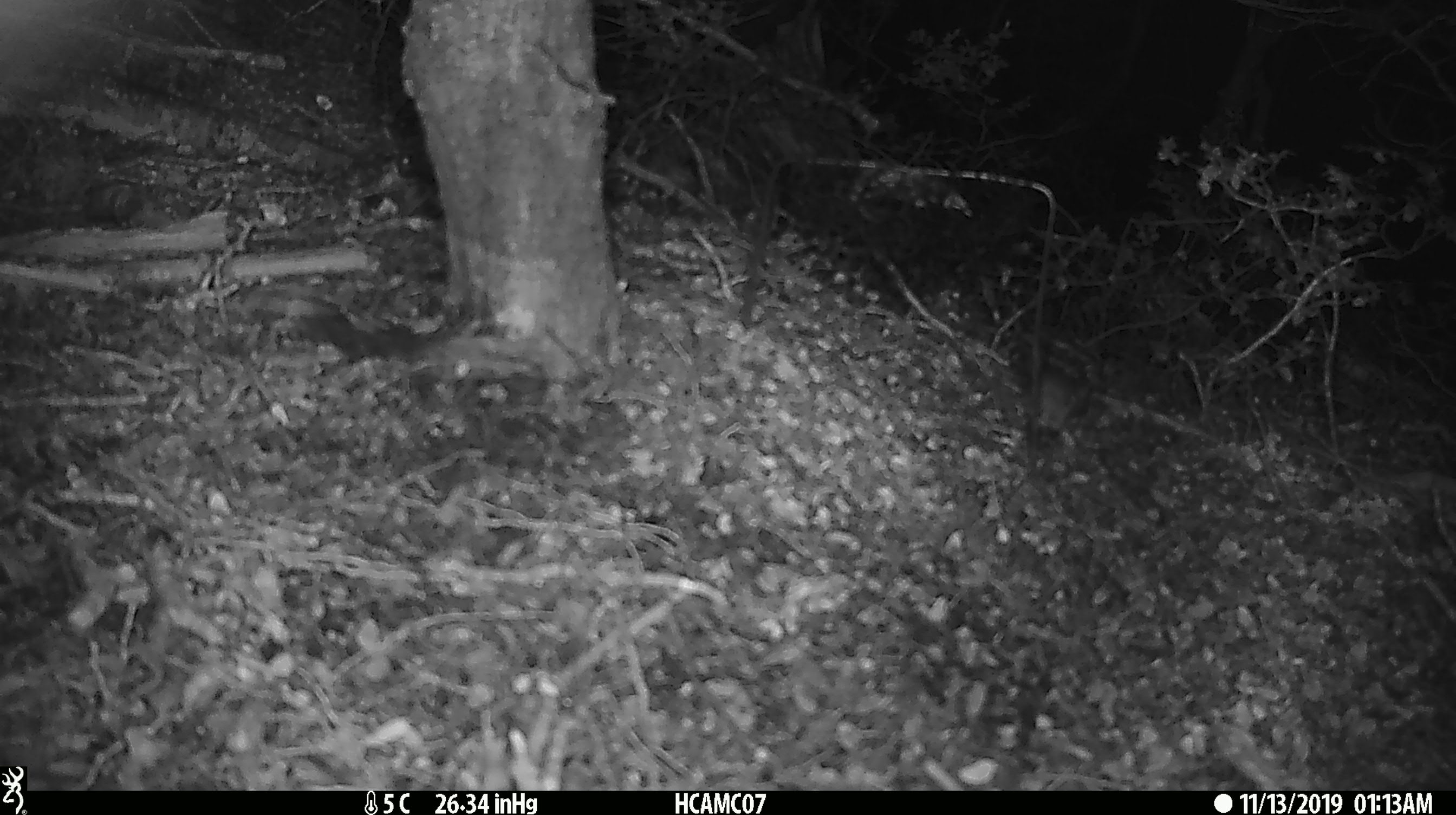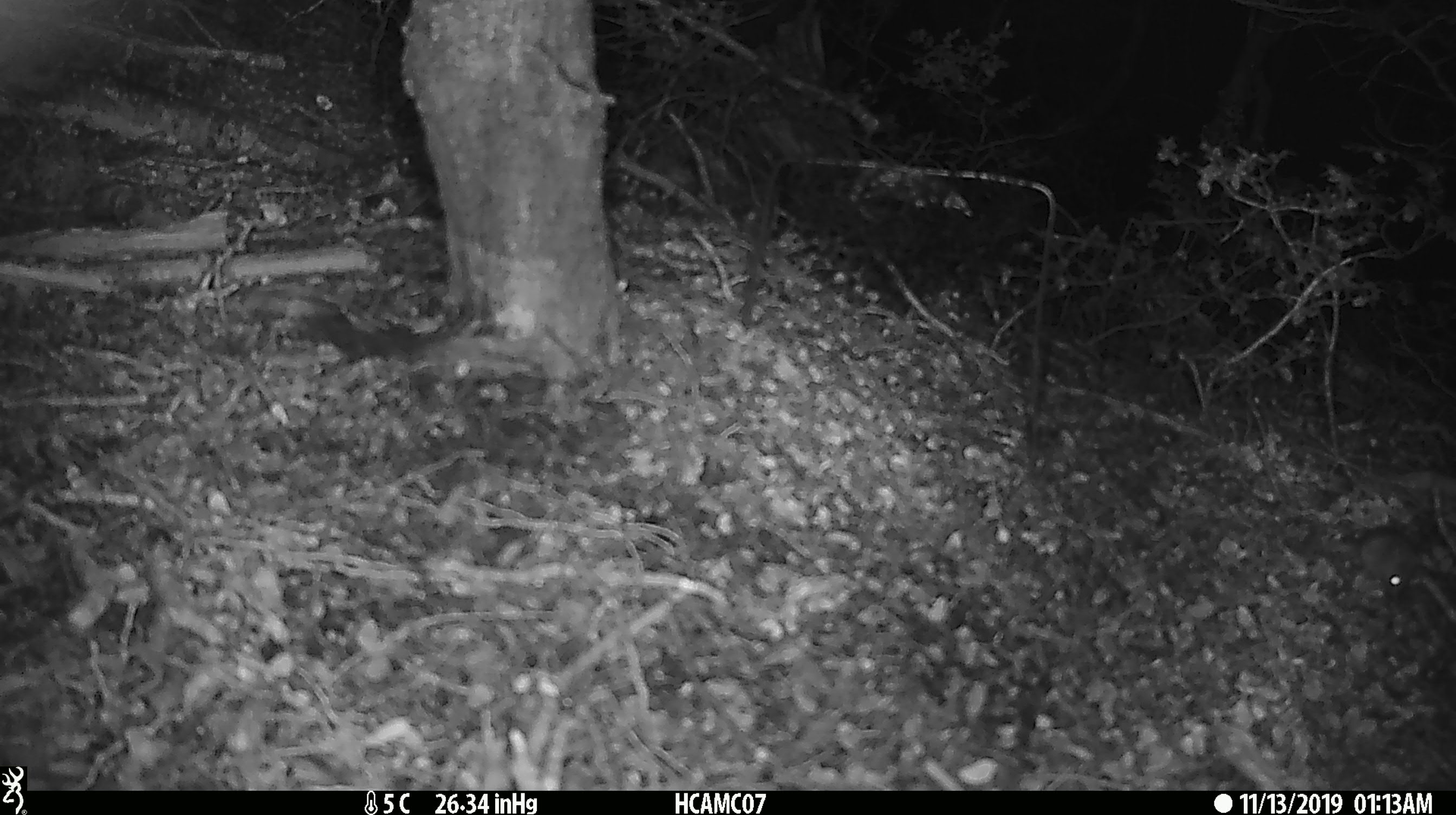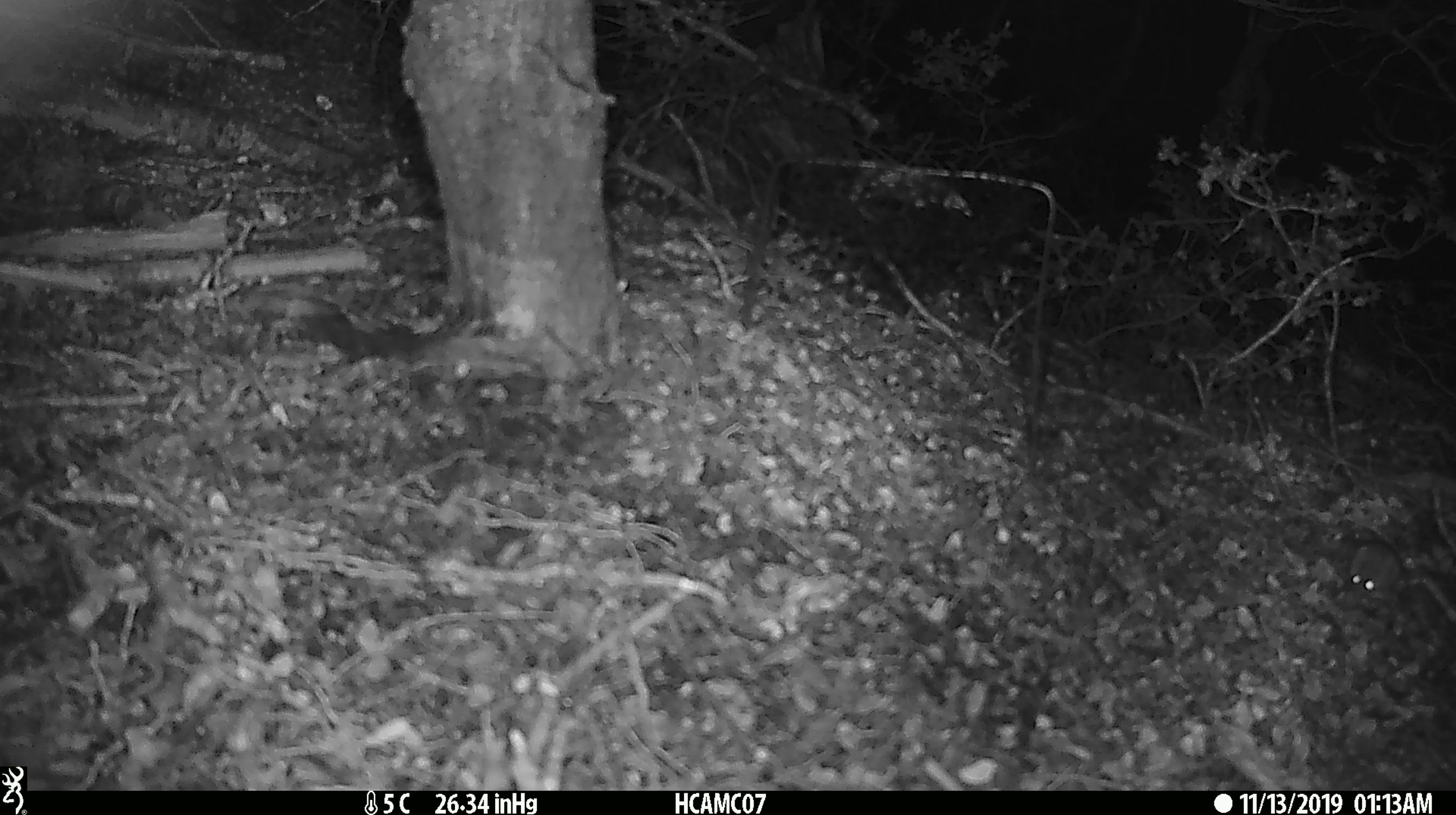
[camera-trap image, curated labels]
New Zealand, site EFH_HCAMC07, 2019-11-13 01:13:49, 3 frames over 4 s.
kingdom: Animalia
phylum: Chordata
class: Mammalia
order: Rodentia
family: Muridae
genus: Mus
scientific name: Mus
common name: mouse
Mouse (Mus).